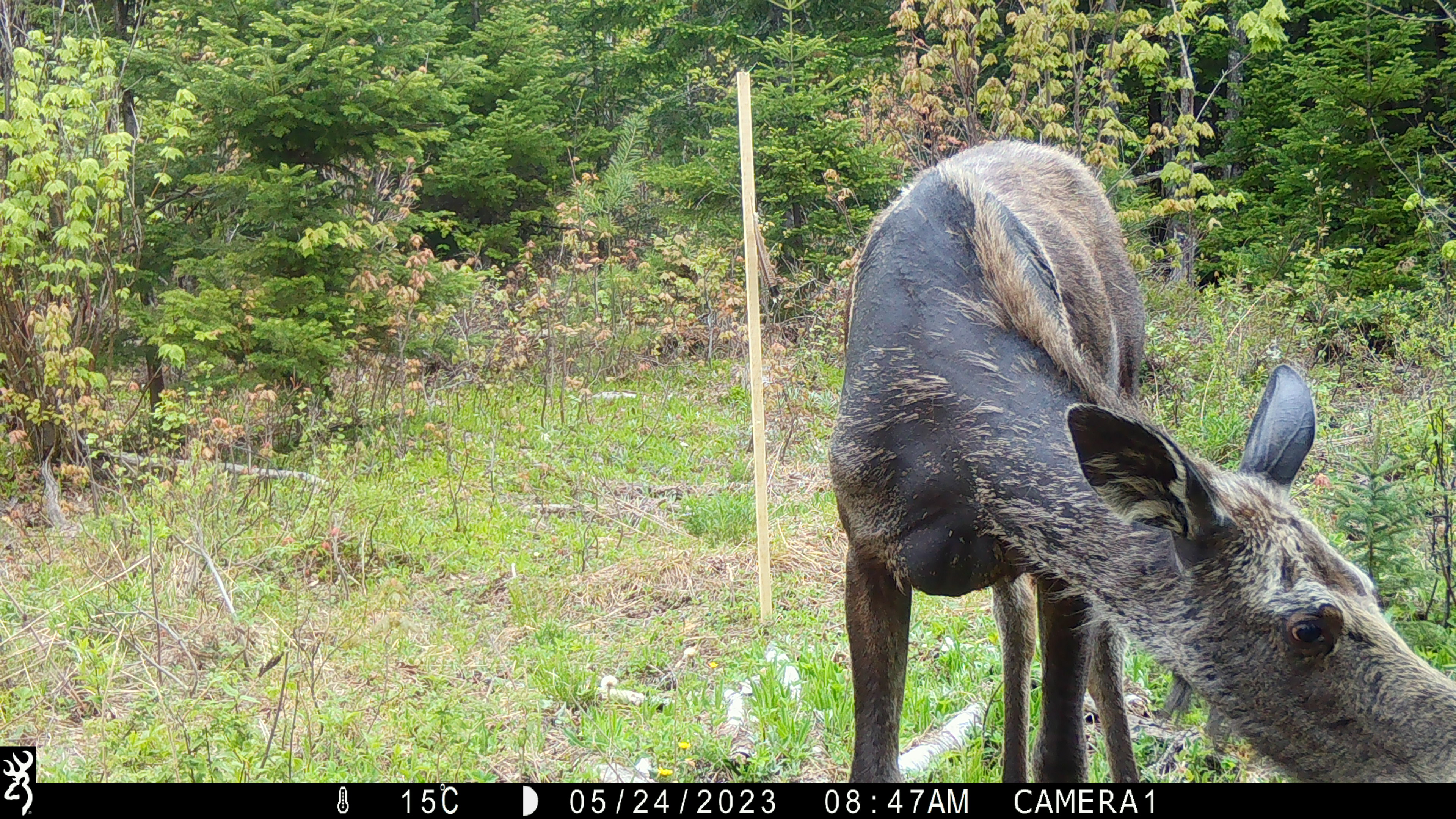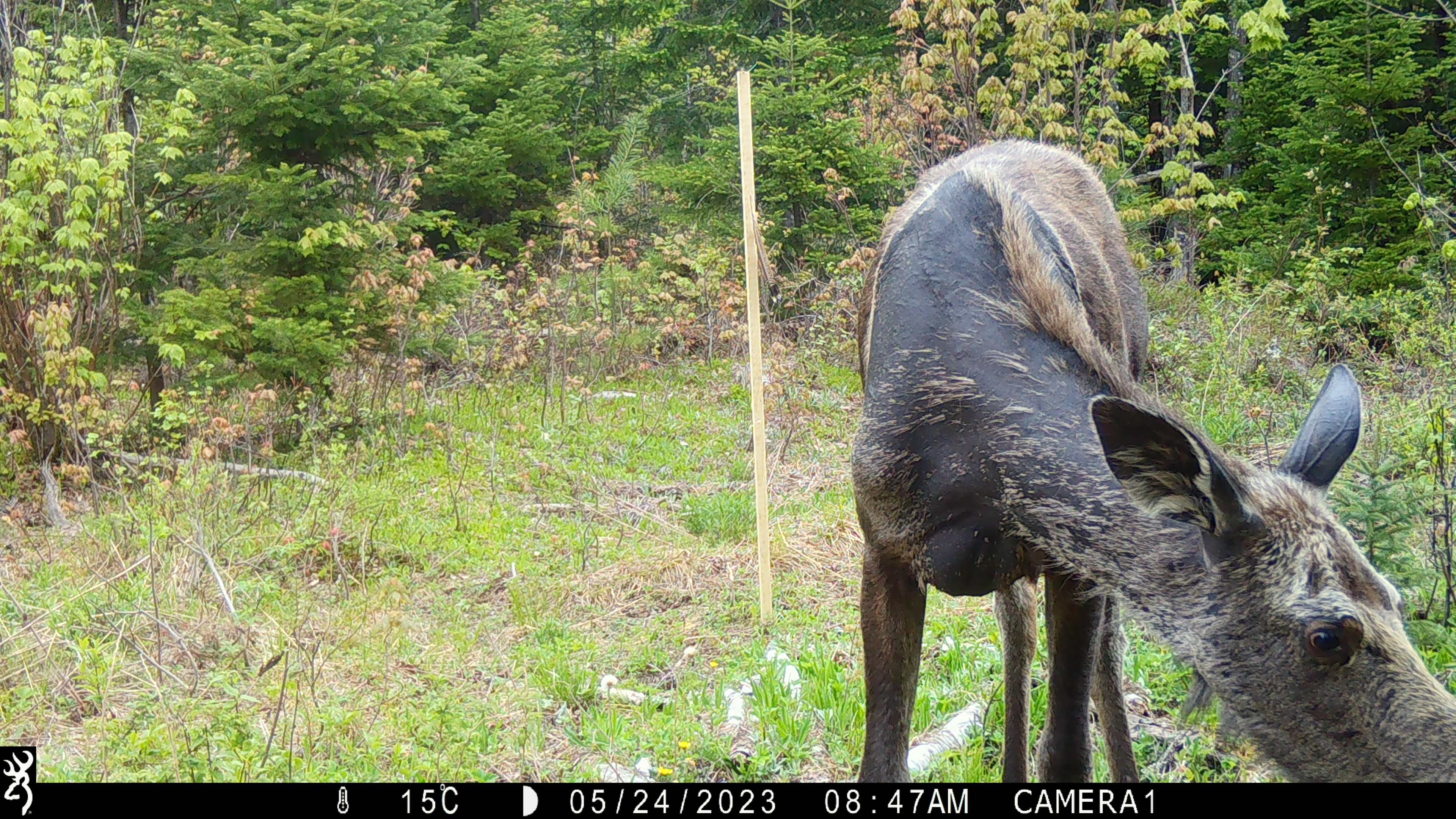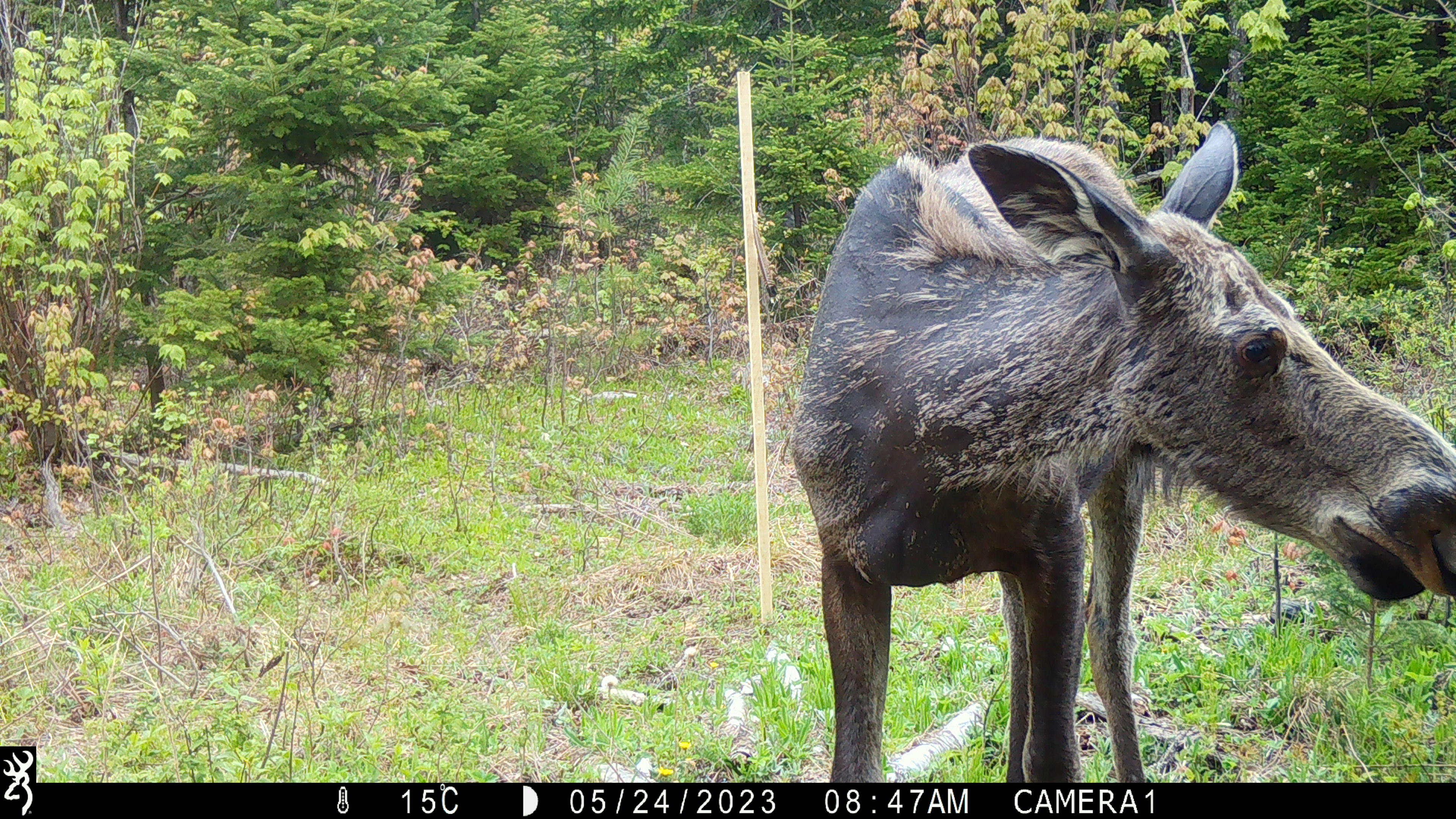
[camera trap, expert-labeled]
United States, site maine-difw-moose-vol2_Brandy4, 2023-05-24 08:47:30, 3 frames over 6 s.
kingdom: Animalia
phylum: Chordata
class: Mammalia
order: Artiodactyla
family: Cervidae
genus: Alces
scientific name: Alces alces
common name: moose